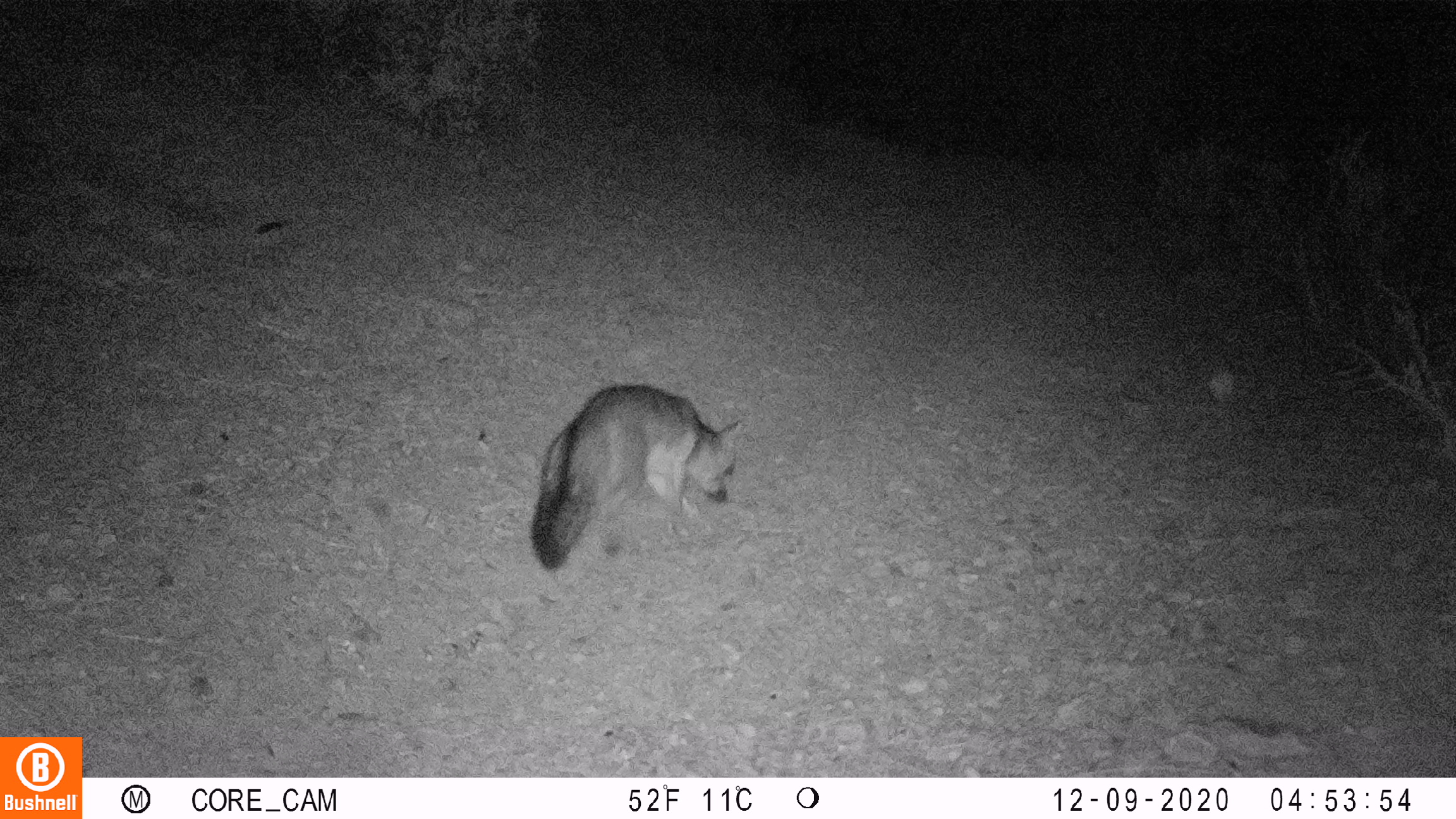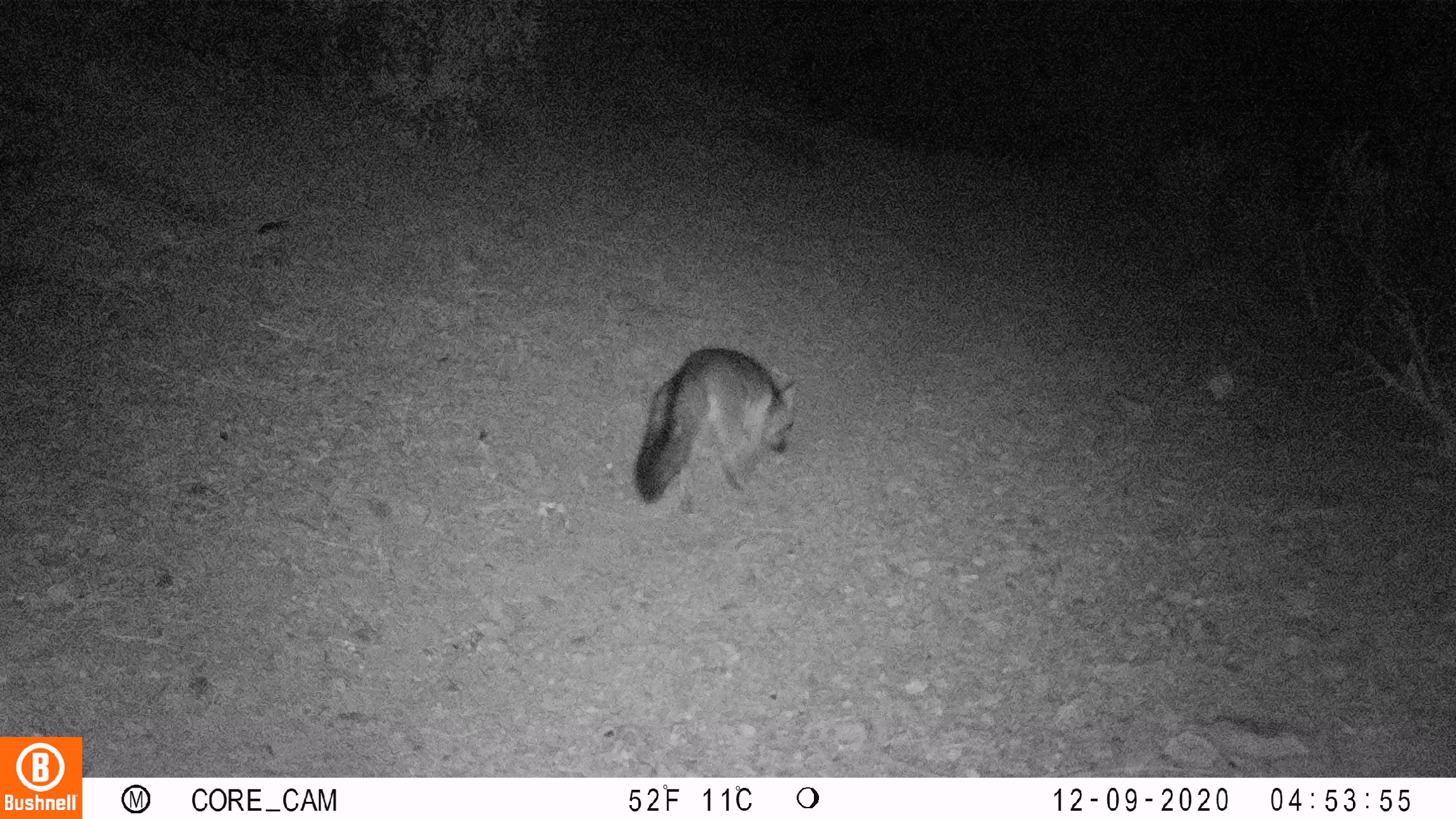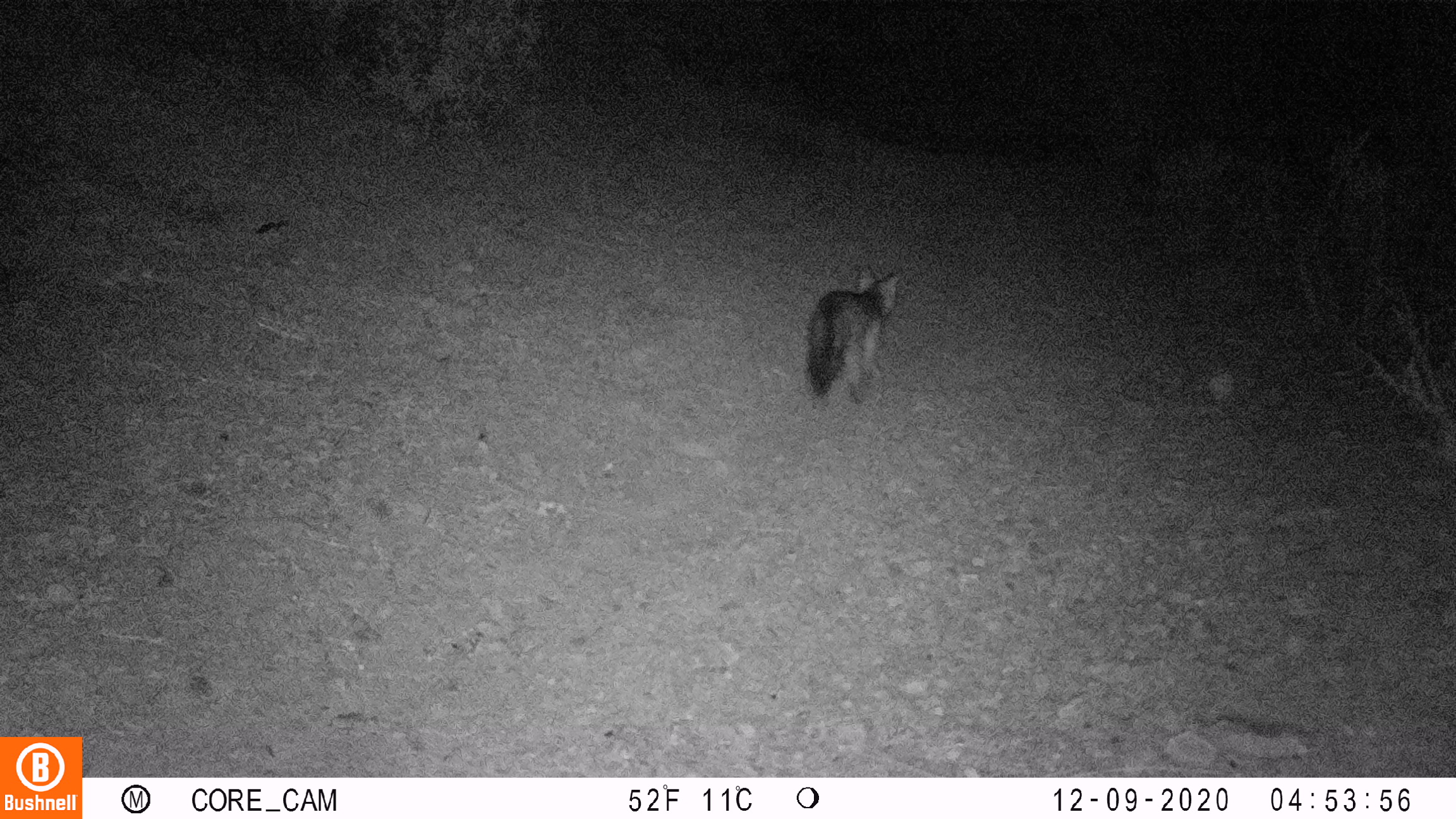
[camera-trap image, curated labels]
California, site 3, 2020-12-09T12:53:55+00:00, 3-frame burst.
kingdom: Animalia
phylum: Chordata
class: Mammalia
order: Carnivora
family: Canidae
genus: Urocyon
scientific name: Urocyon cinereoargenteus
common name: gray fox